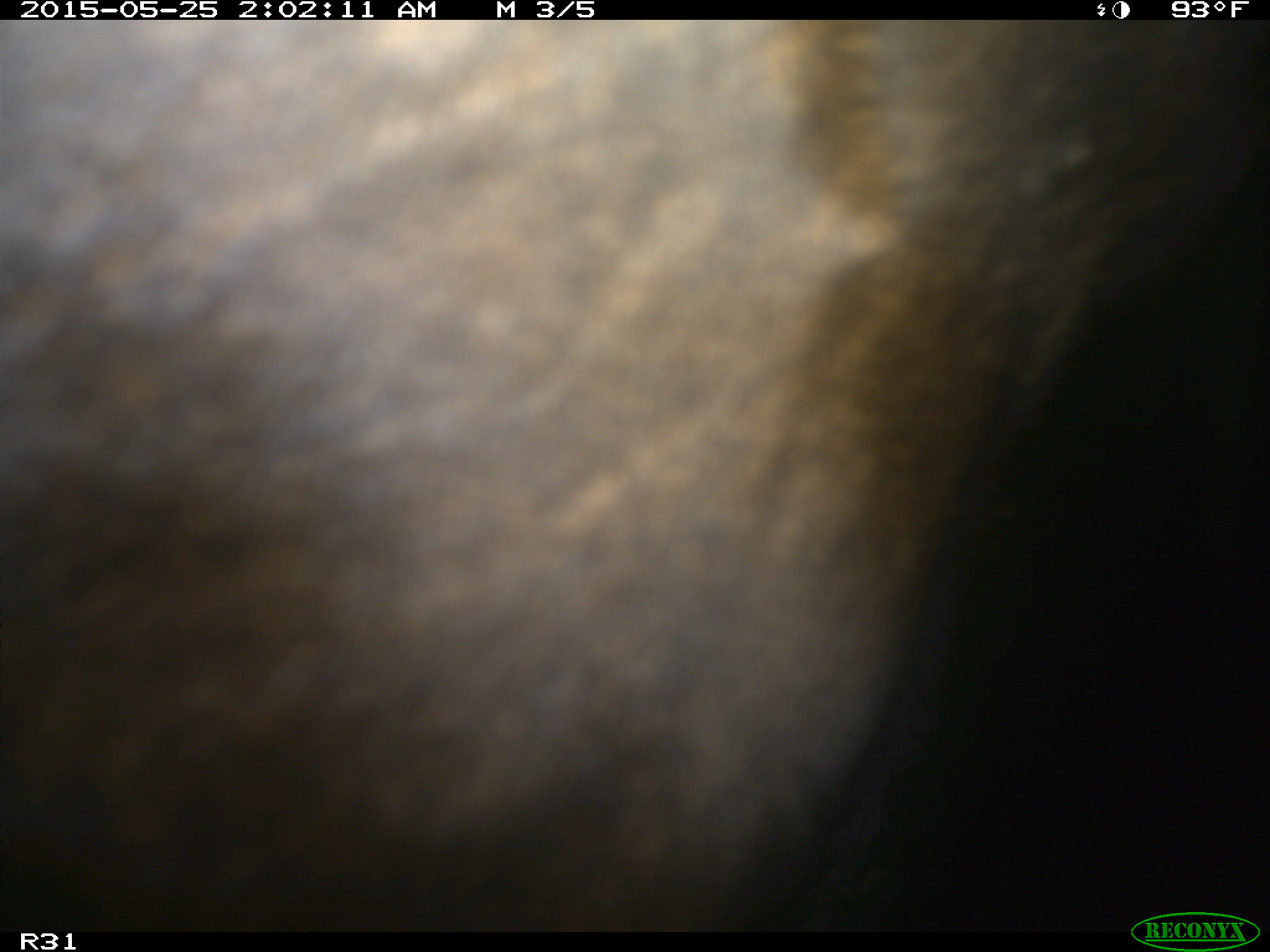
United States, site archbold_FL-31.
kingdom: Animalia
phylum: Chordata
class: Mammalia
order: Artiodactyla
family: Bovidae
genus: Bos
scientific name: Bos taurus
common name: domestic cow